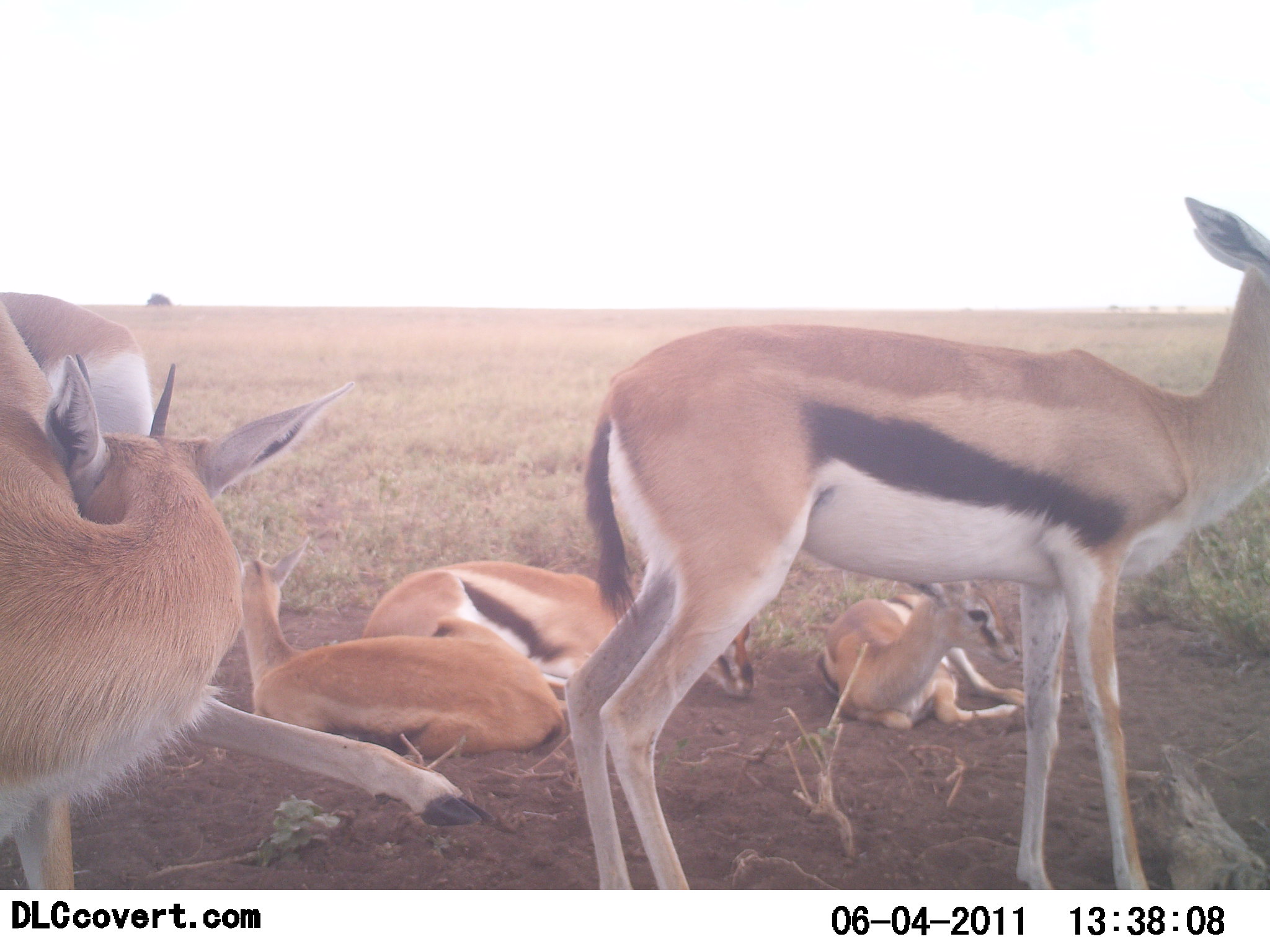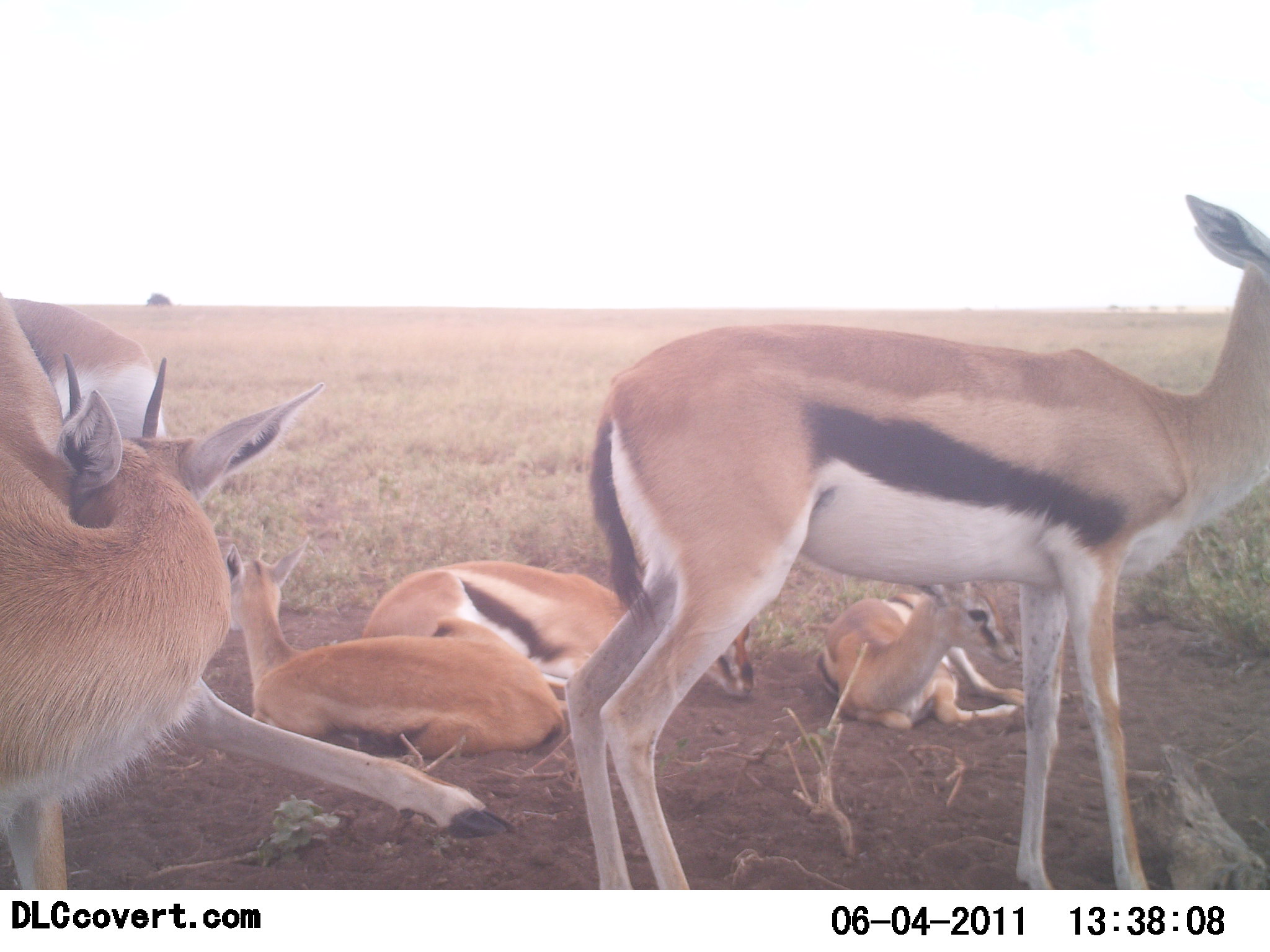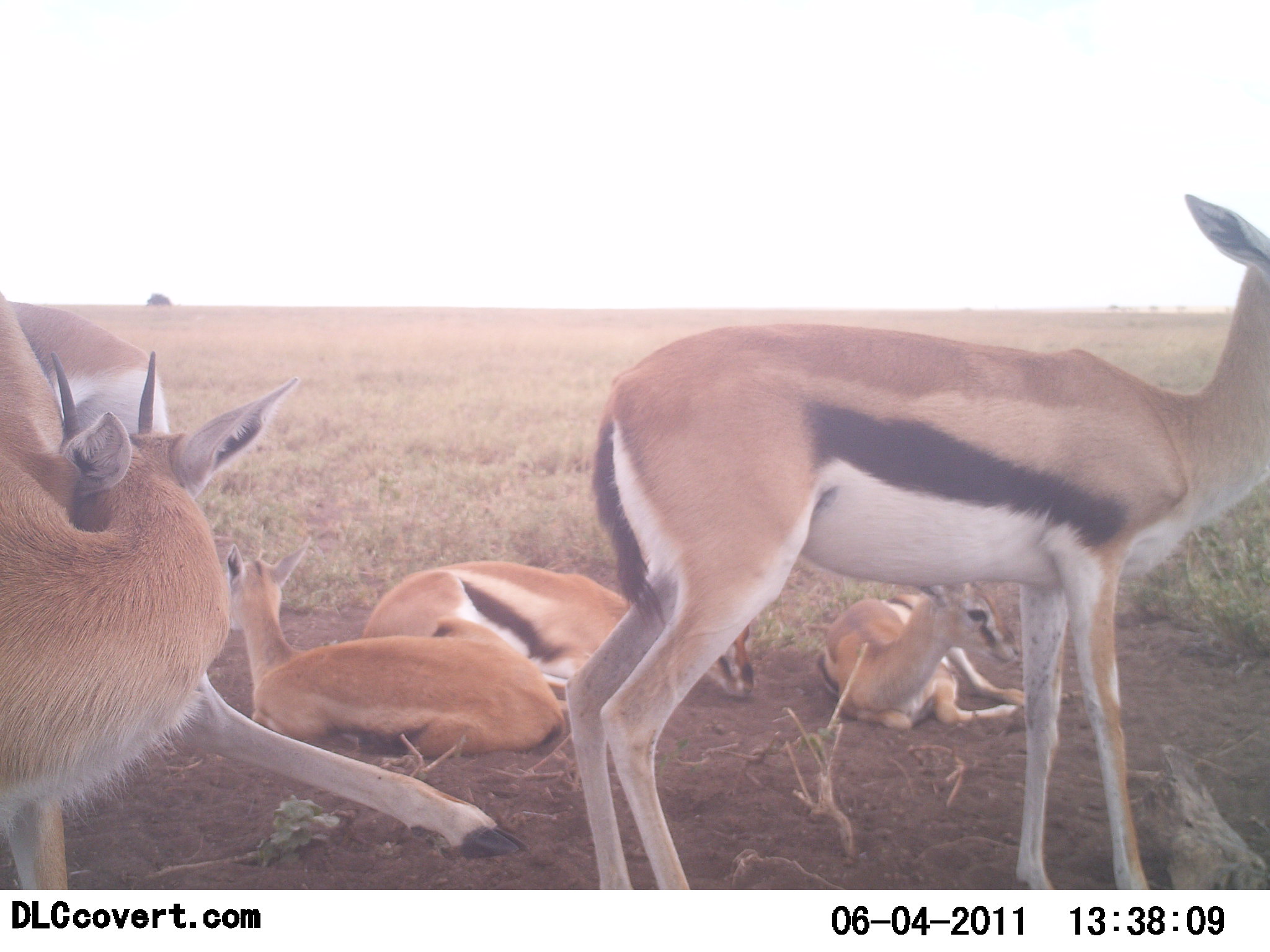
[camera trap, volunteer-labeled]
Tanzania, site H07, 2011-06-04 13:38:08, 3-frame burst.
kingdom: Animalia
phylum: Chordata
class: Mammalia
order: Artiodactyla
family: Bovidae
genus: Eudorcas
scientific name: Eudorcas thomsonii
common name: thomson's gazelle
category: gazellethomsons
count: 5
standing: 75%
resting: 100%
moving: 0%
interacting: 17%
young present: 25%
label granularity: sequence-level